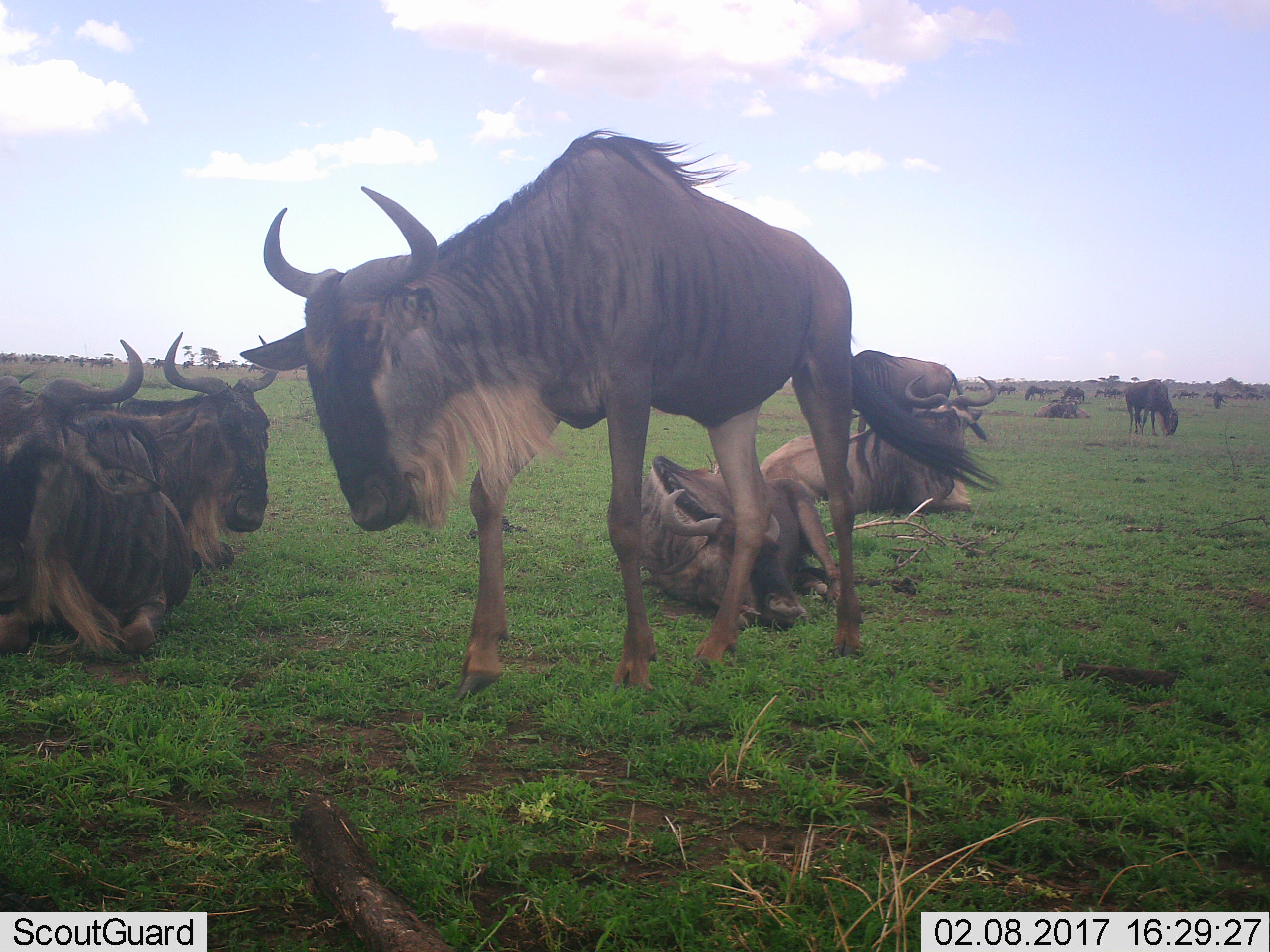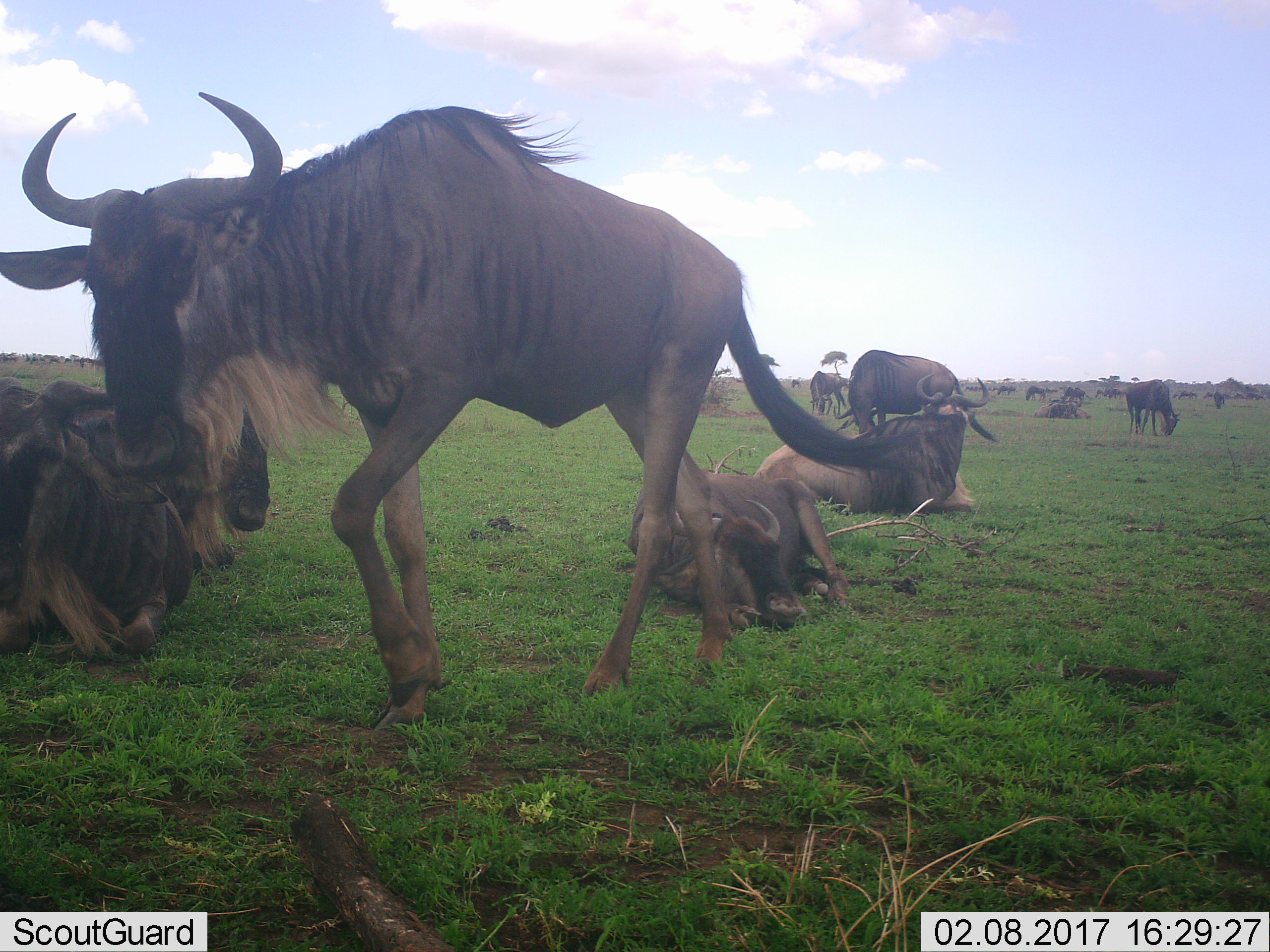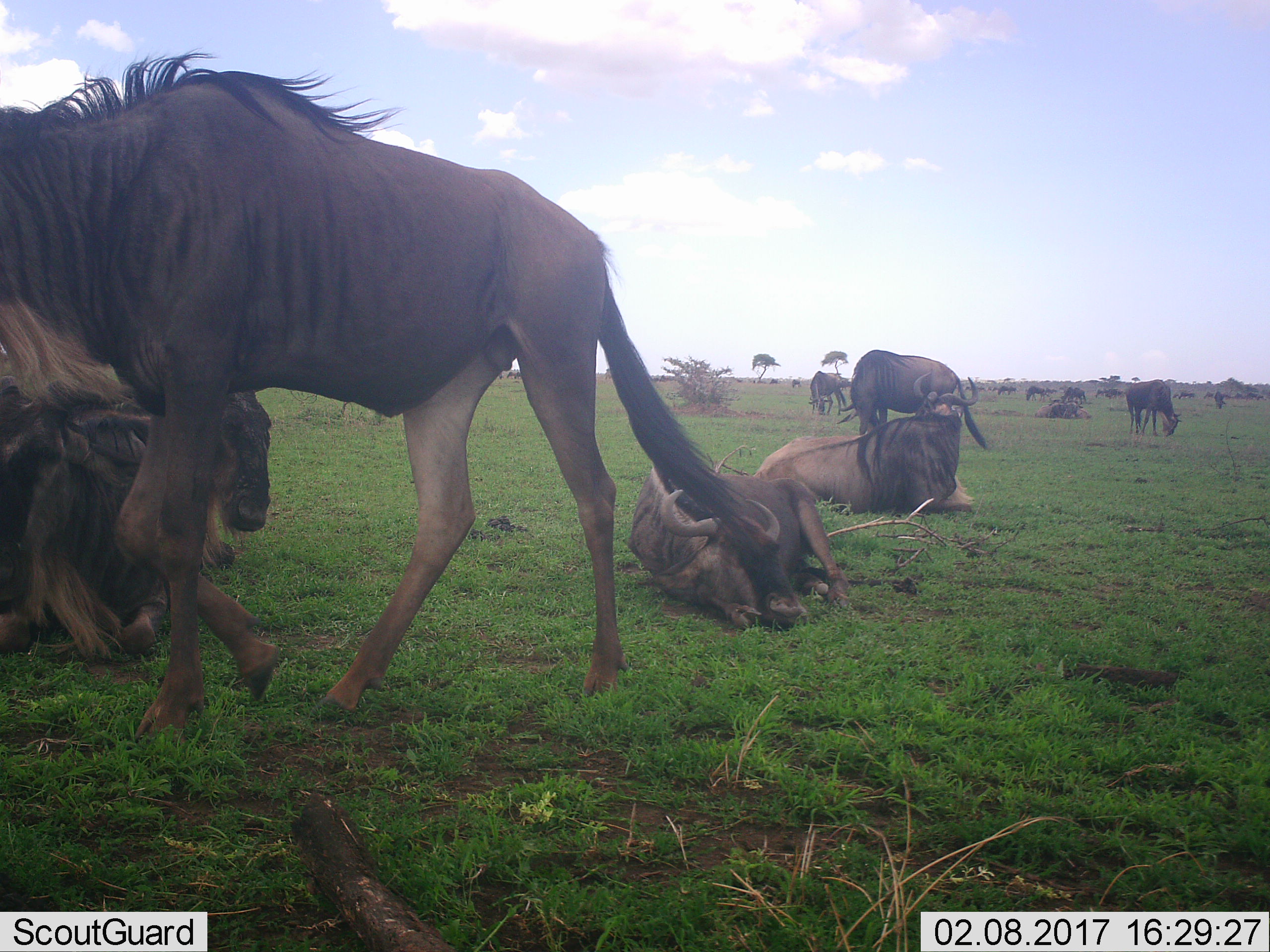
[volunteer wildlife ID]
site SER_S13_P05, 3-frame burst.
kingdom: Animalia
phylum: Chordata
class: Mammalia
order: Artiodactyla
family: Bovidae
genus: Connochaetes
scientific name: Connochaetes taurinus taurinus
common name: blue wildebeest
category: wildebeestblue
Wildebeestblue (blue wildebeest) (Connochaetes taurinus taurinus), count 51+. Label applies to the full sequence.